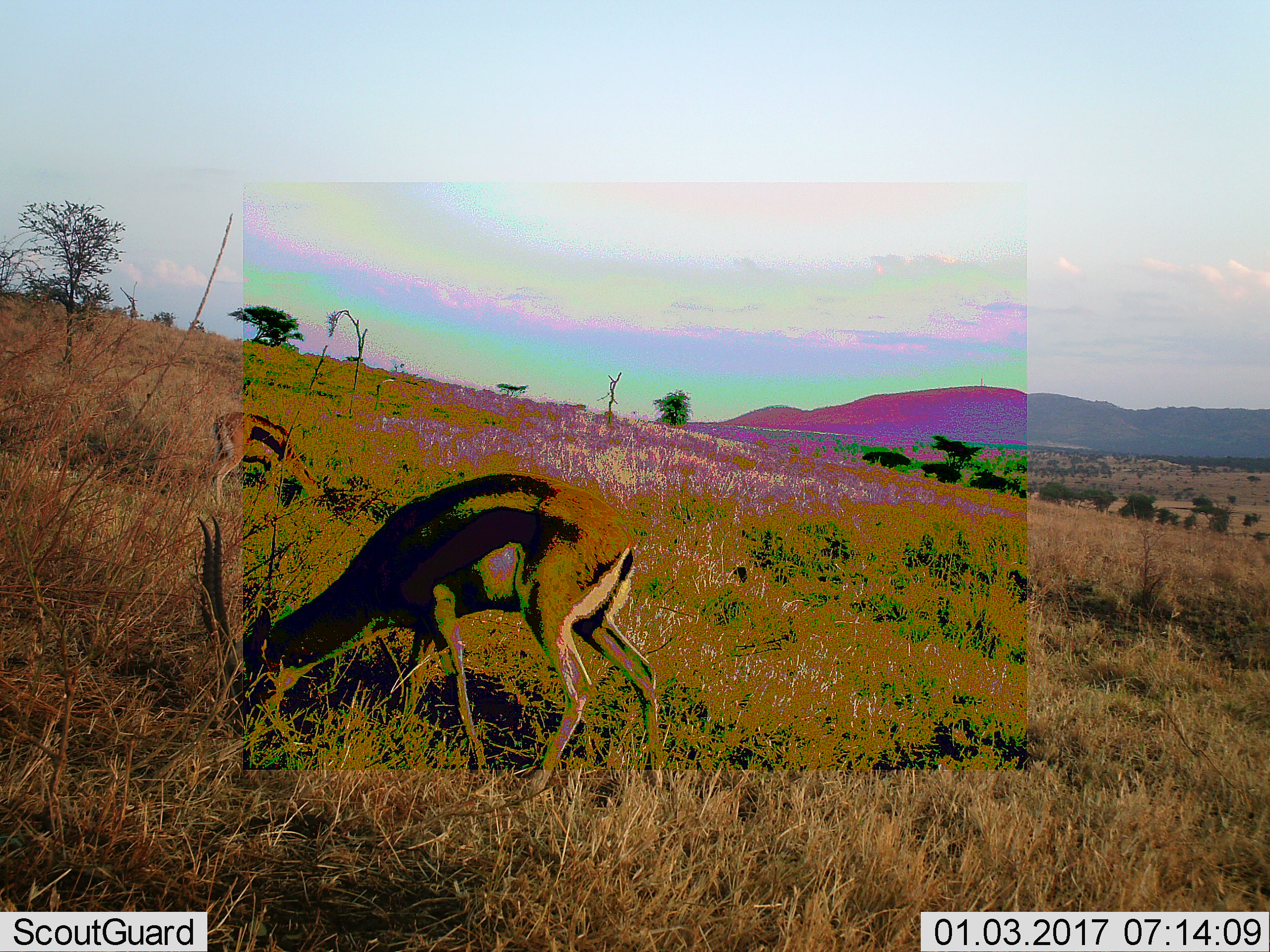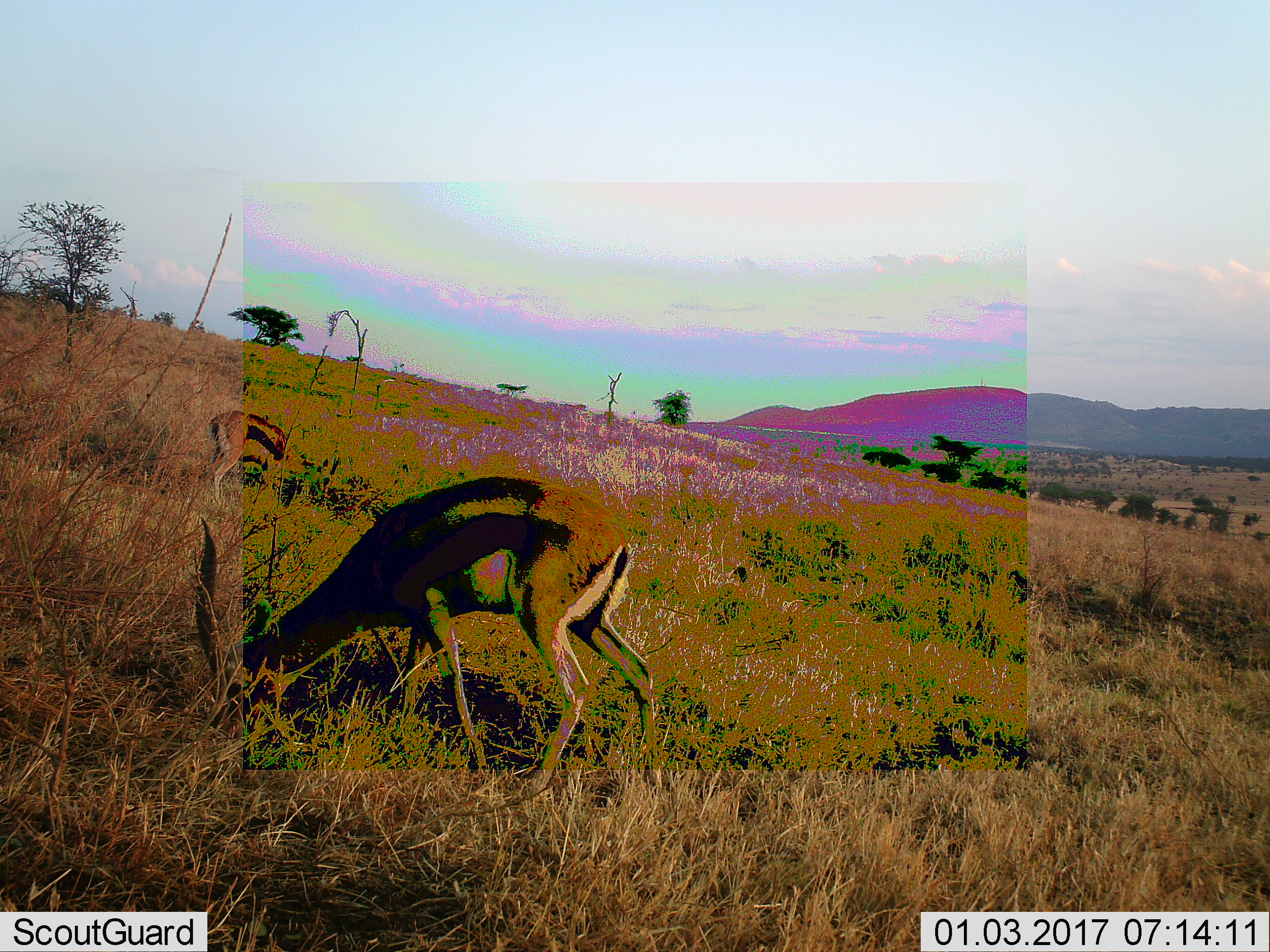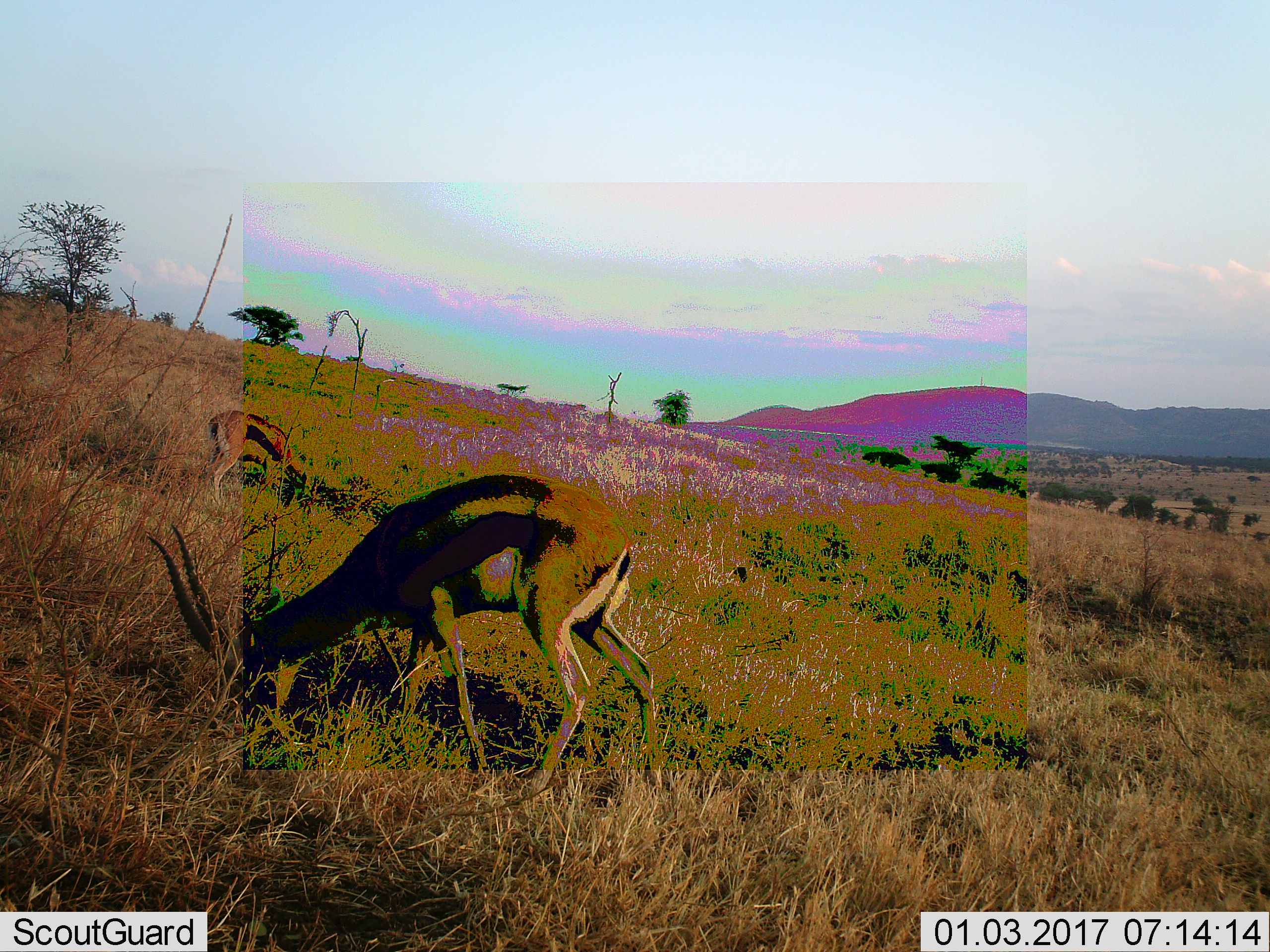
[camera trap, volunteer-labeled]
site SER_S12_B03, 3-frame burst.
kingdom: Animalia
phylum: Chordata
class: Mammalia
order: Artiodactyla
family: Bovidae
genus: Eudorcas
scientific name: Eudorcas thomsonii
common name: thomson's gazelle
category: gazellethomsons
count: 2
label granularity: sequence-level